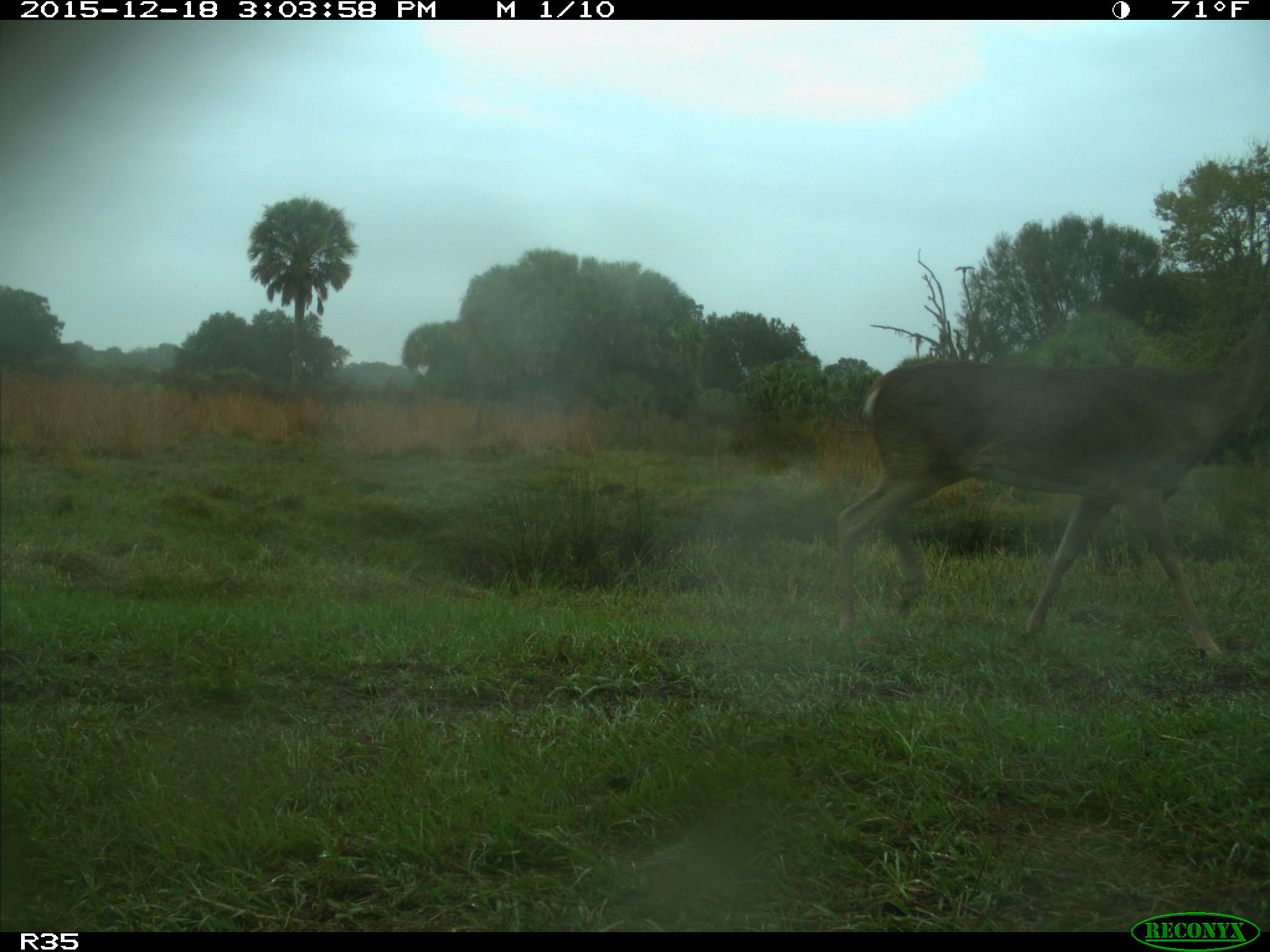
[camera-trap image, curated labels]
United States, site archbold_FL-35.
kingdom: Animalia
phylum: Chordata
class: Mammalia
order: Artiodactyla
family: Cervidae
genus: Odocoileus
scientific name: Odocoileus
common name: deer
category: unidentified deer